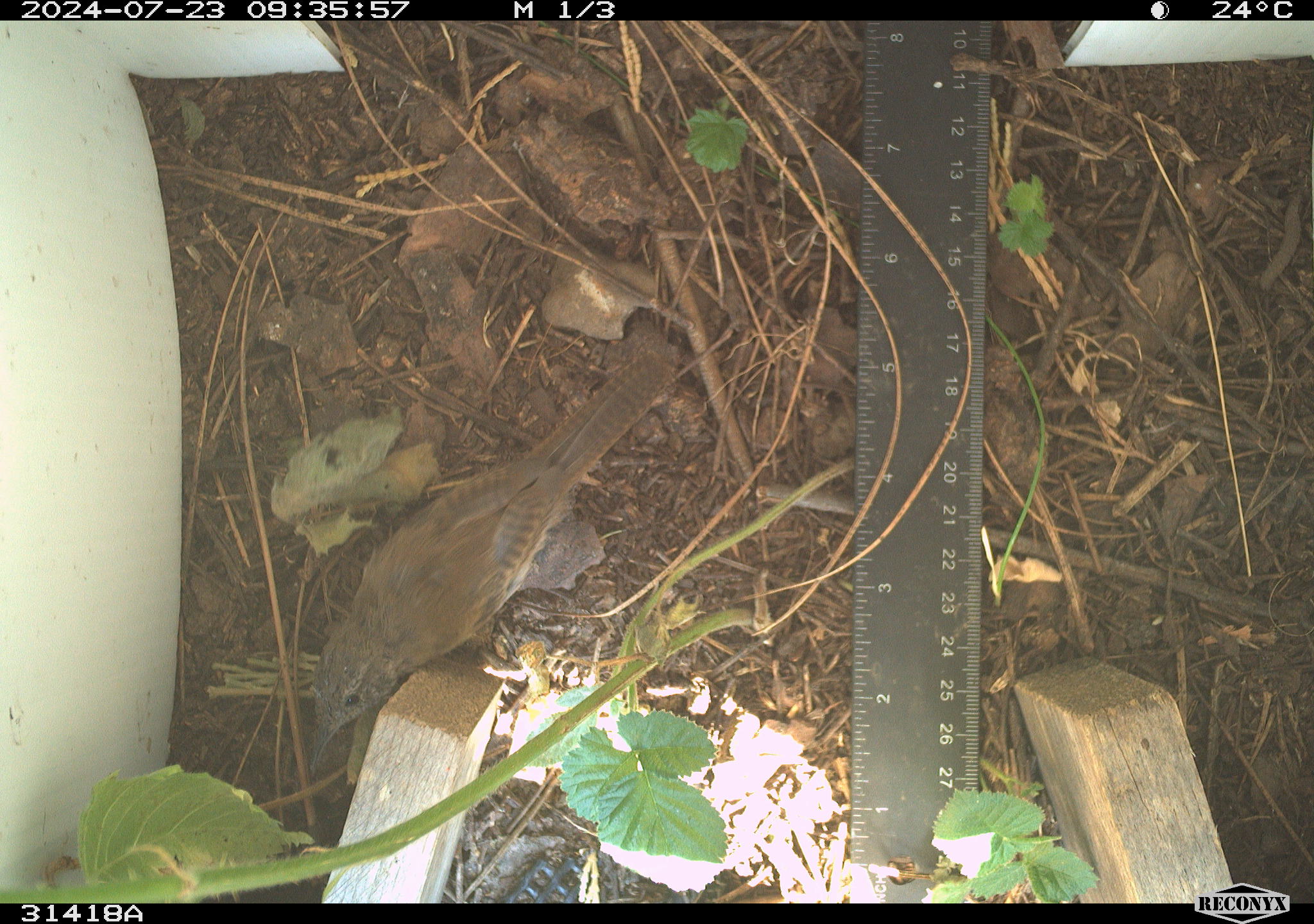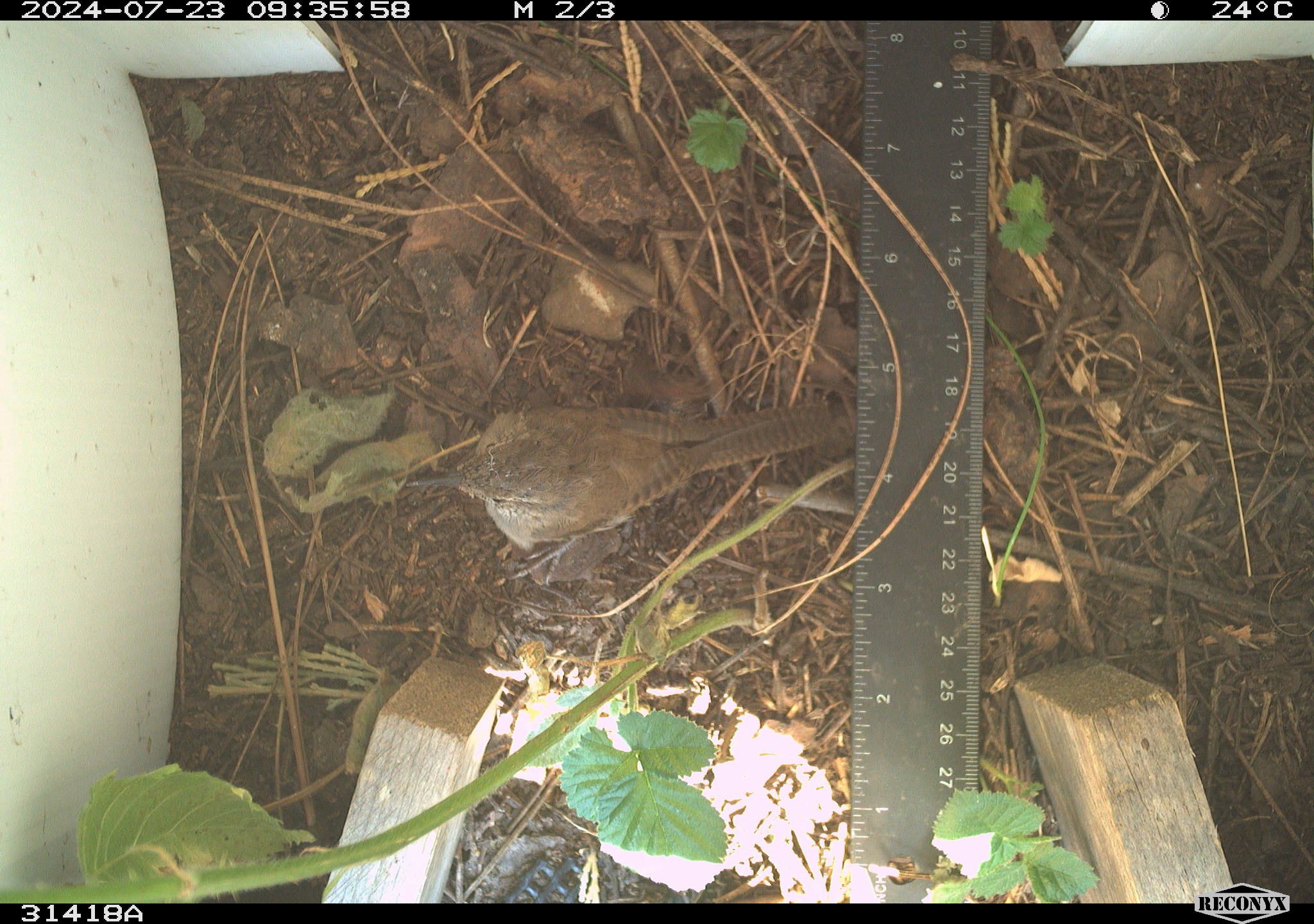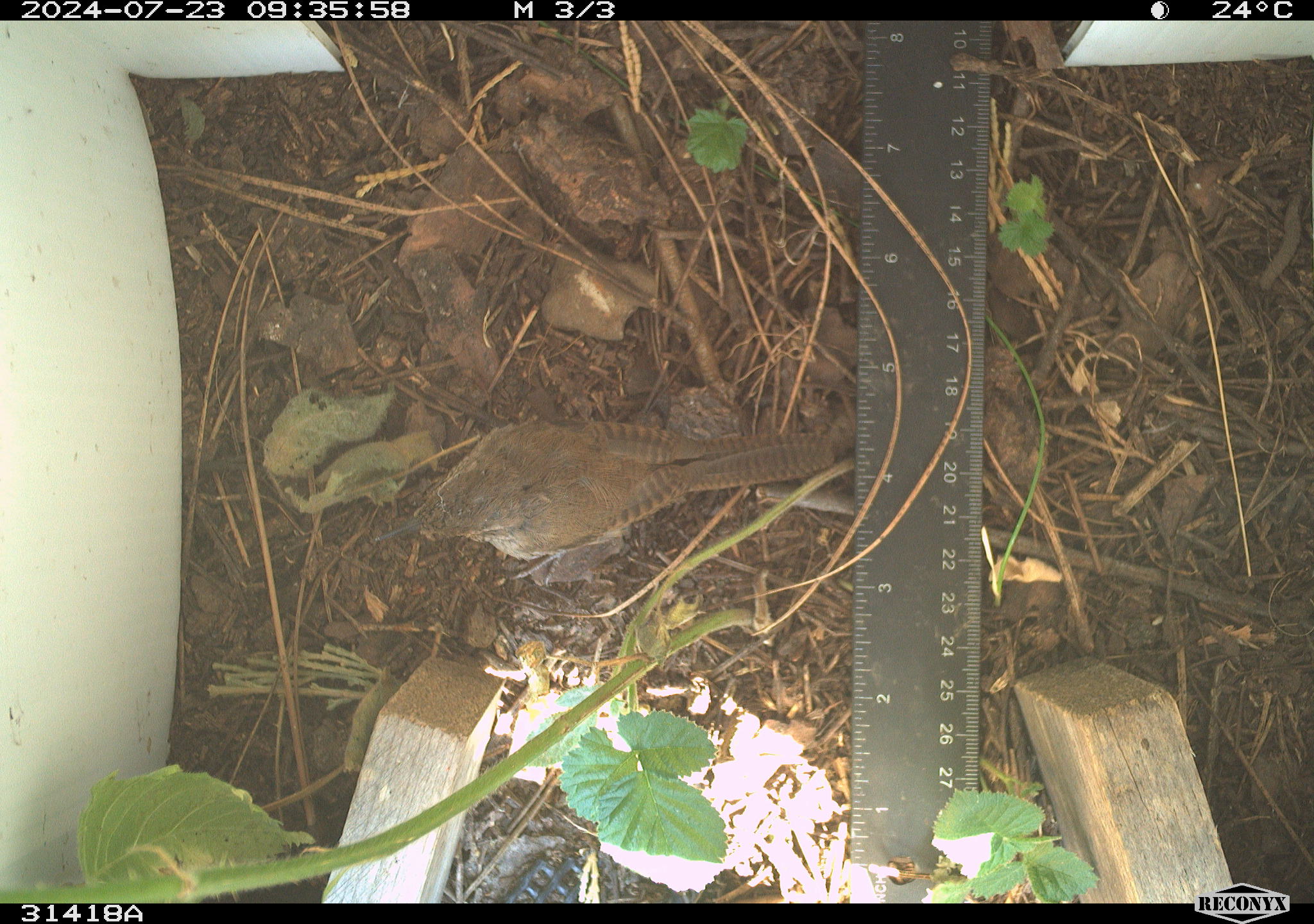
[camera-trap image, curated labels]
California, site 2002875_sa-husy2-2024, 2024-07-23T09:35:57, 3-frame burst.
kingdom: Animalia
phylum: Chordata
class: Aves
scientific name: Aves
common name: bird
Bird (Aves).